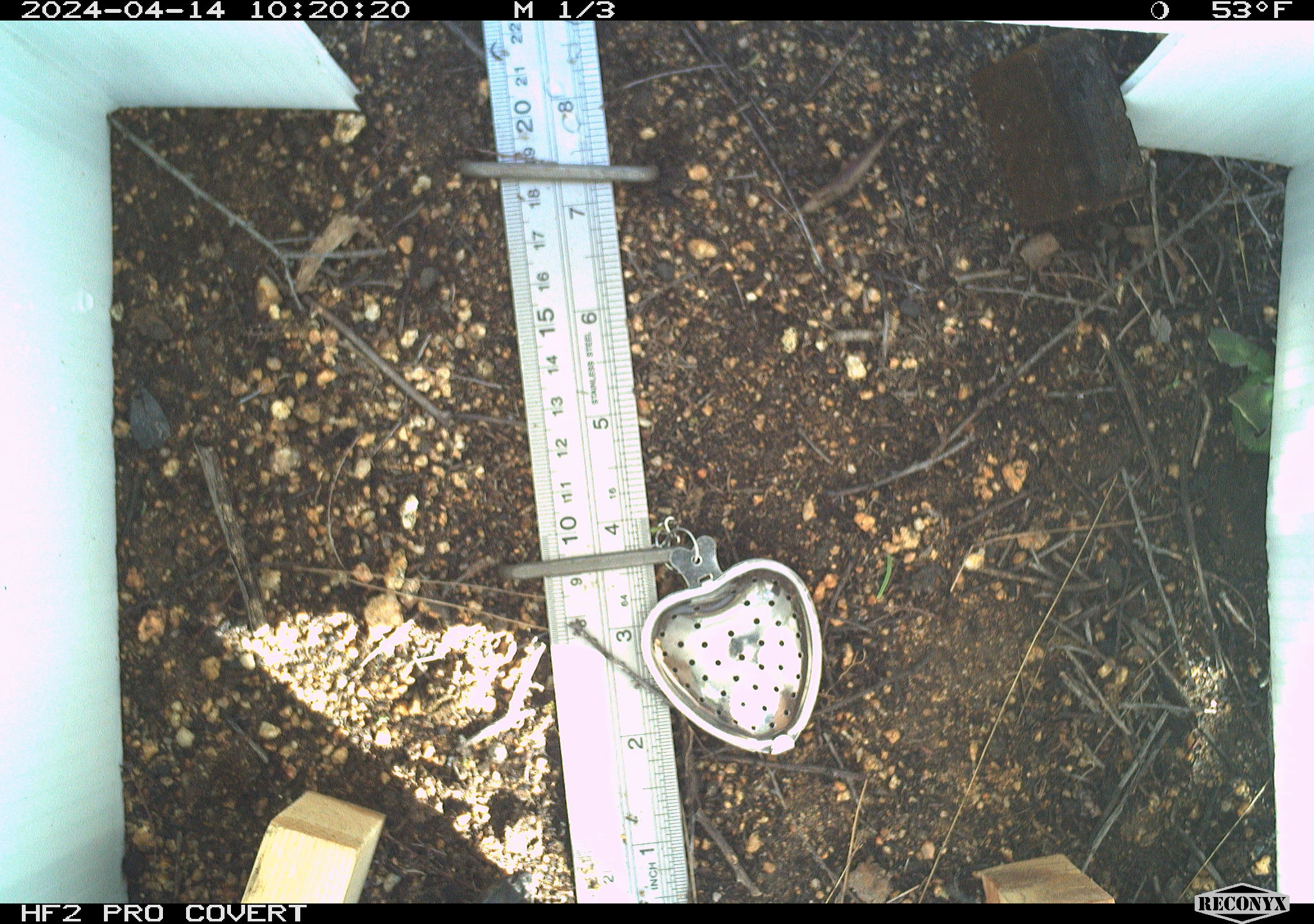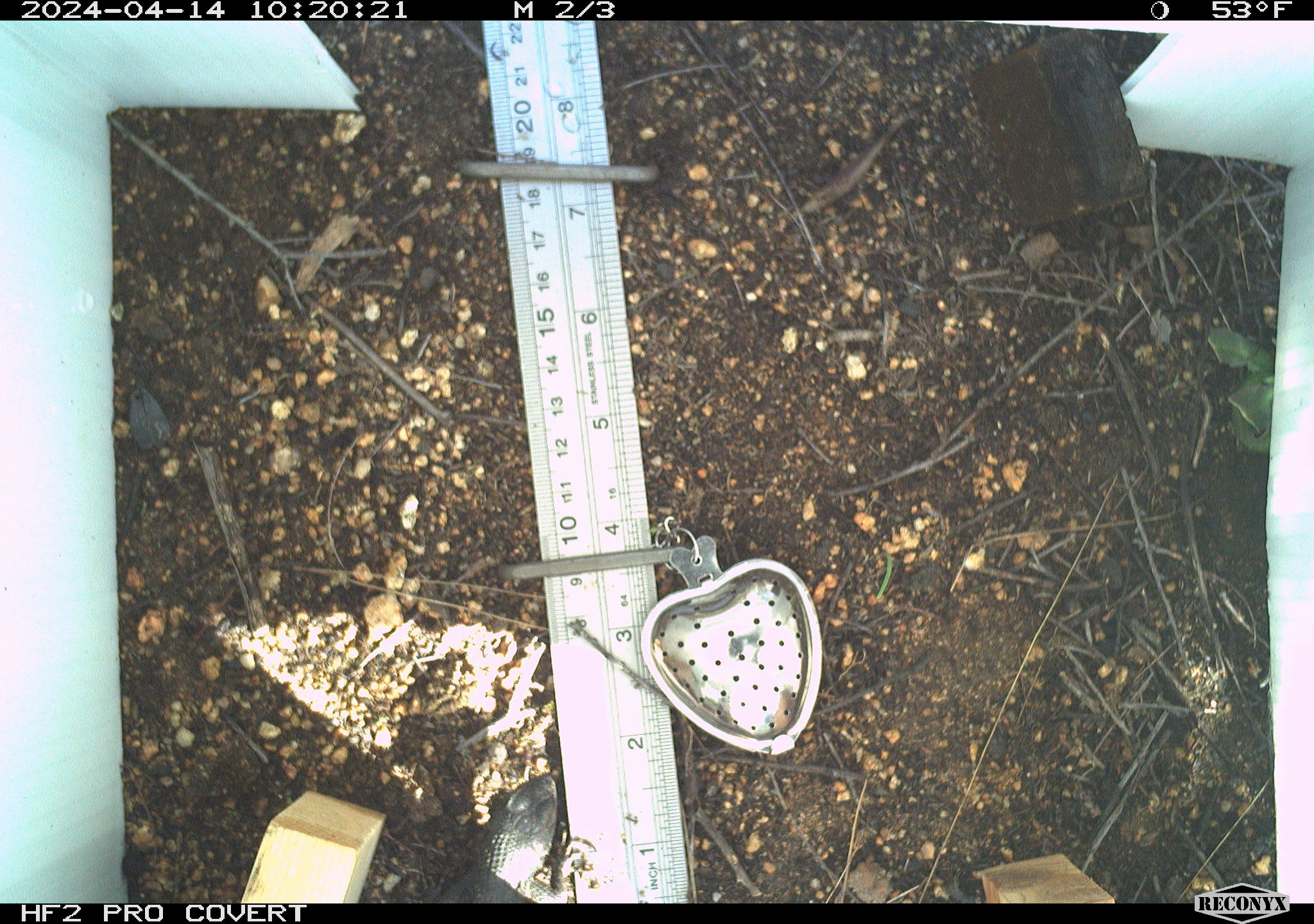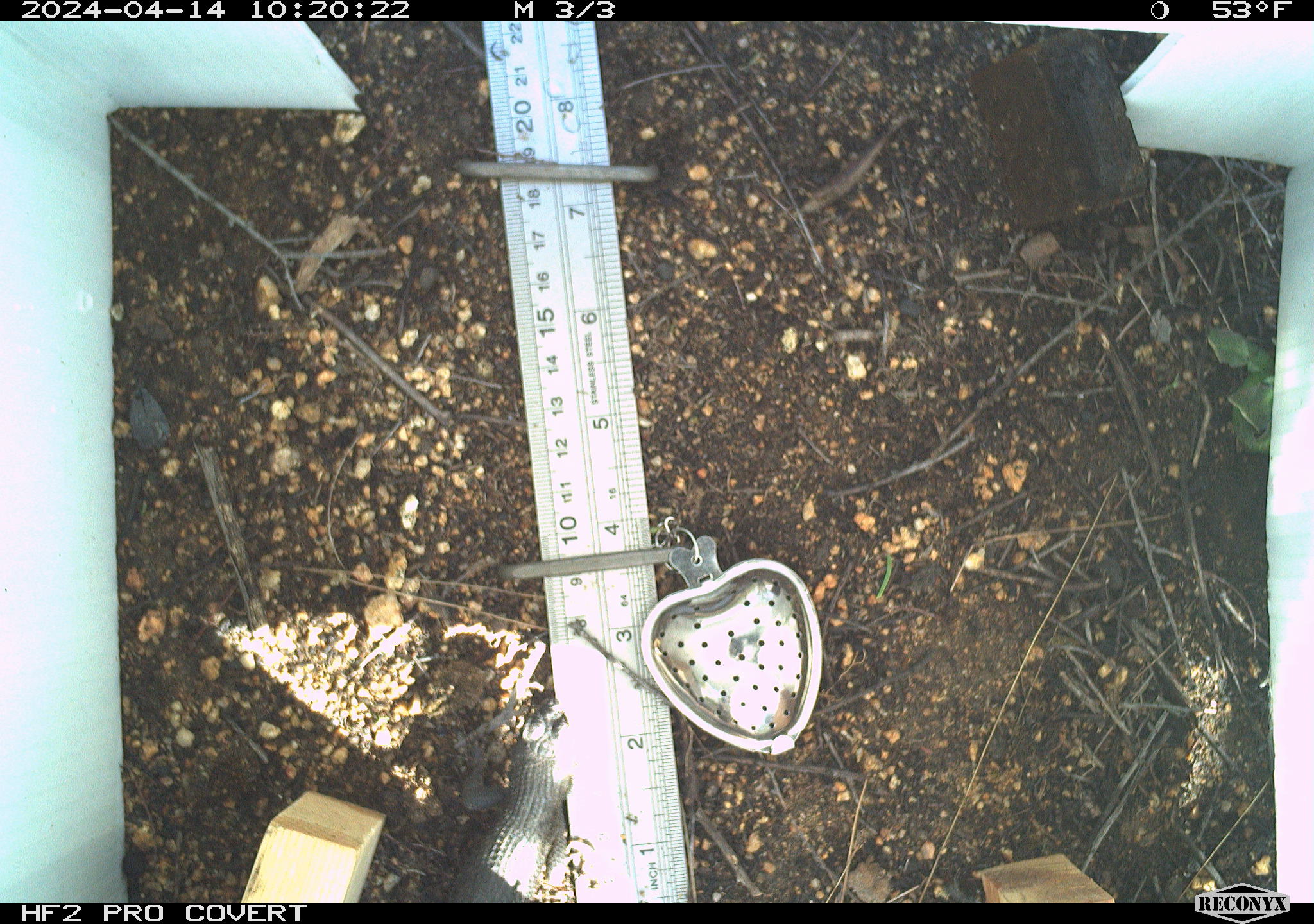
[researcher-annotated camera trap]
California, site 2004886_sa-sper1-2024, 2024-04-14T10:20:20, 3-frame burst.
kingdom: Animalia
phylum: Chordata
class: Reptilia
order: Squamata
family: Phrynosomatidae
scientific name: Phrynosomatidae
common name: phrynosomatid lizards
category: phrynosomatidae family